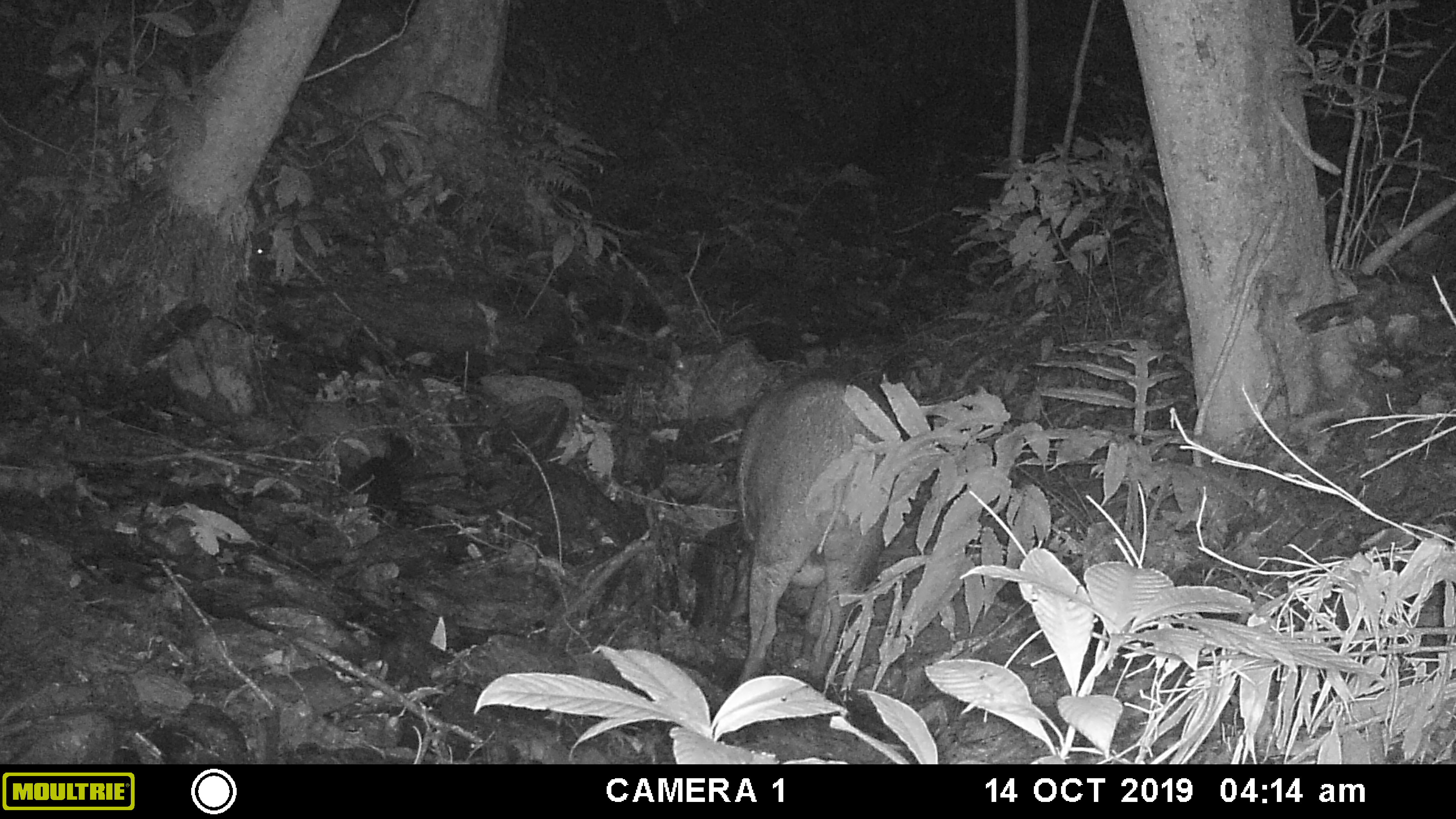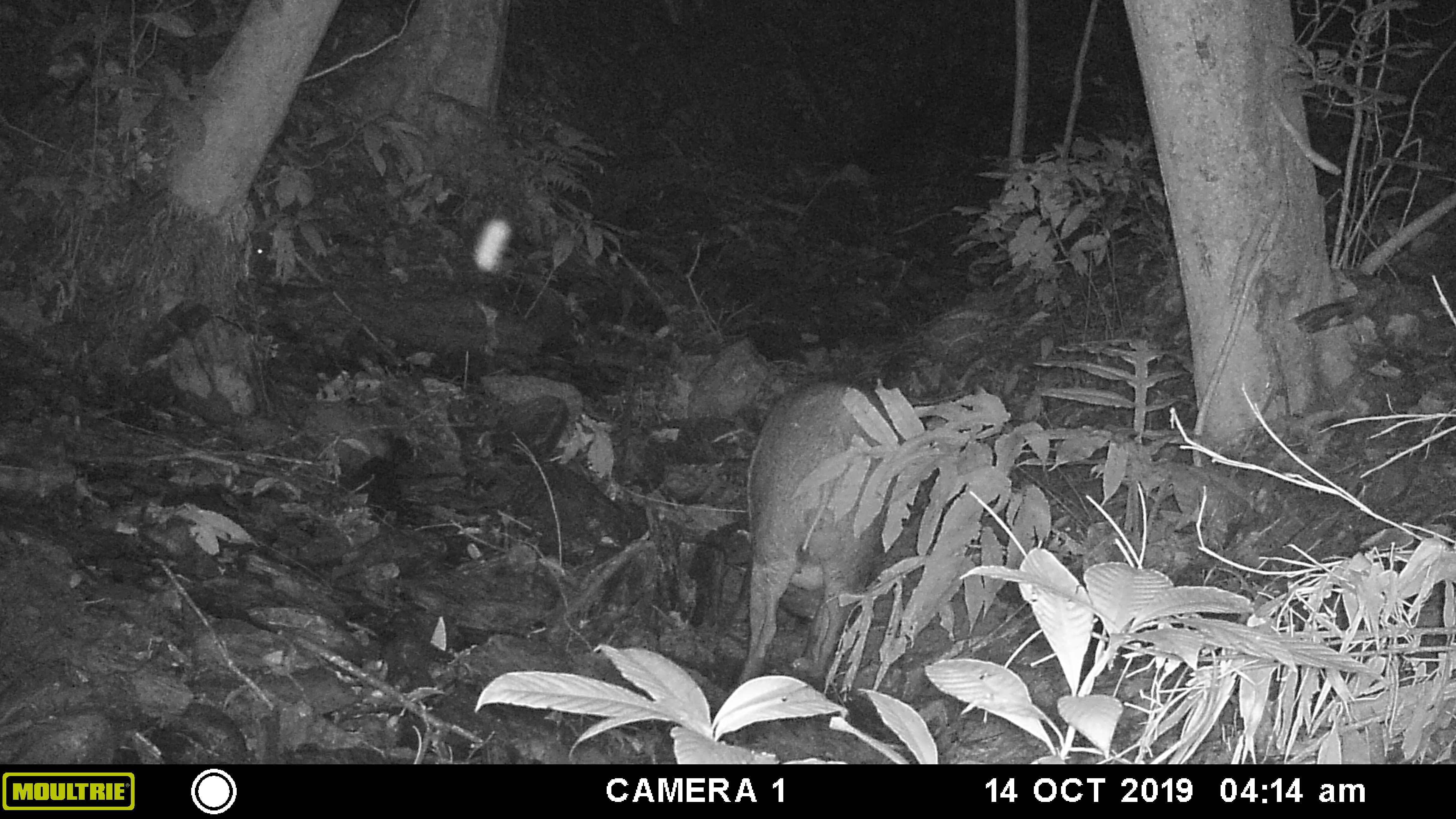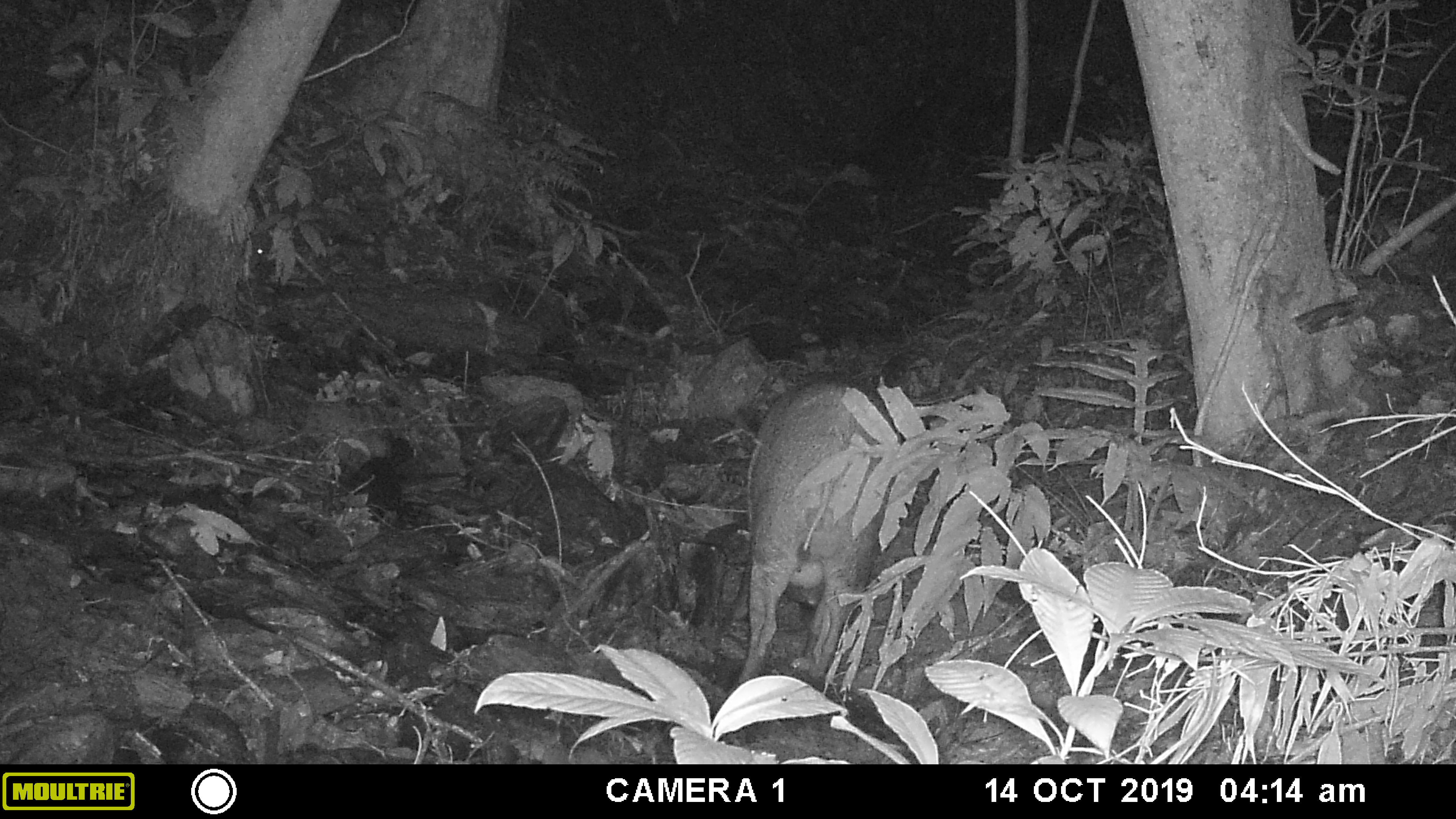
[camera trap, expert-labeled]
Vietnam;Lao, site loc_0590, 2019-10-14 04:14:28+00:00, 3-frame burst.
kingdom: Animalia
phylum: Chordata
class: Mammalia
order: Artiodactyla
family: Suidae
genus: Sus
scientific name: Sus scrofa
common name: eurasian wild pig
Eurasian wild pig (Sus scrofa). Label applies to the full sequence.